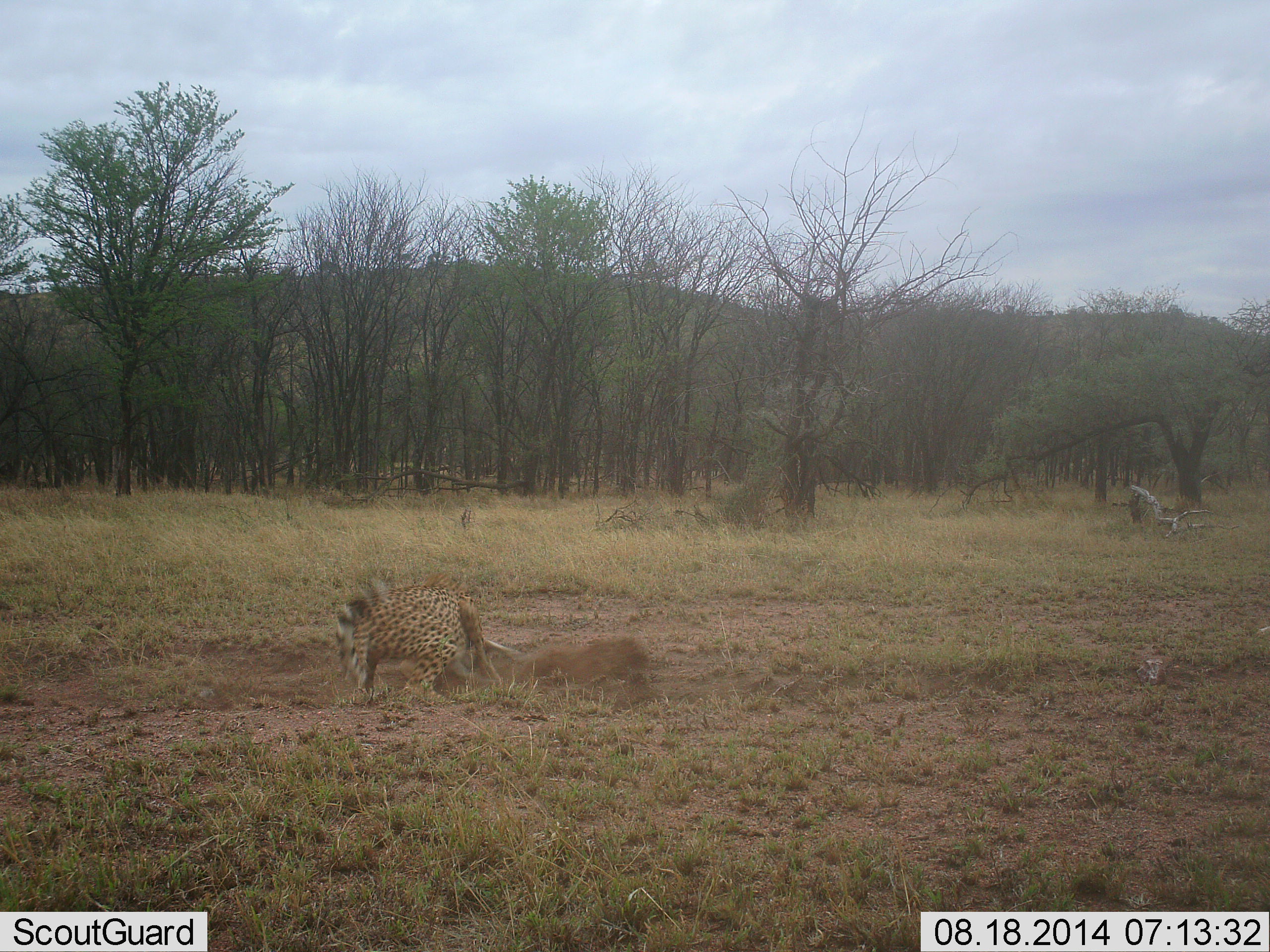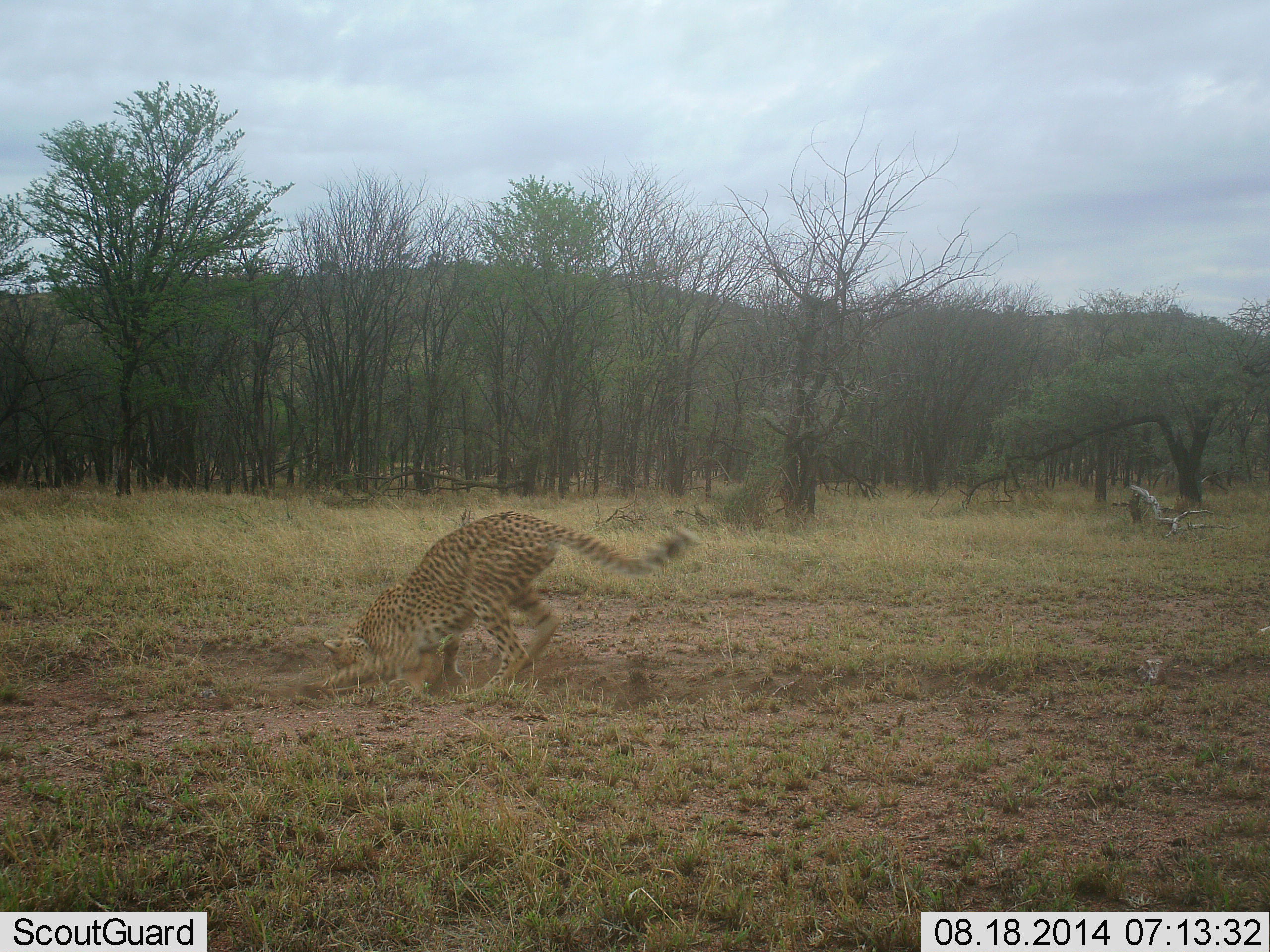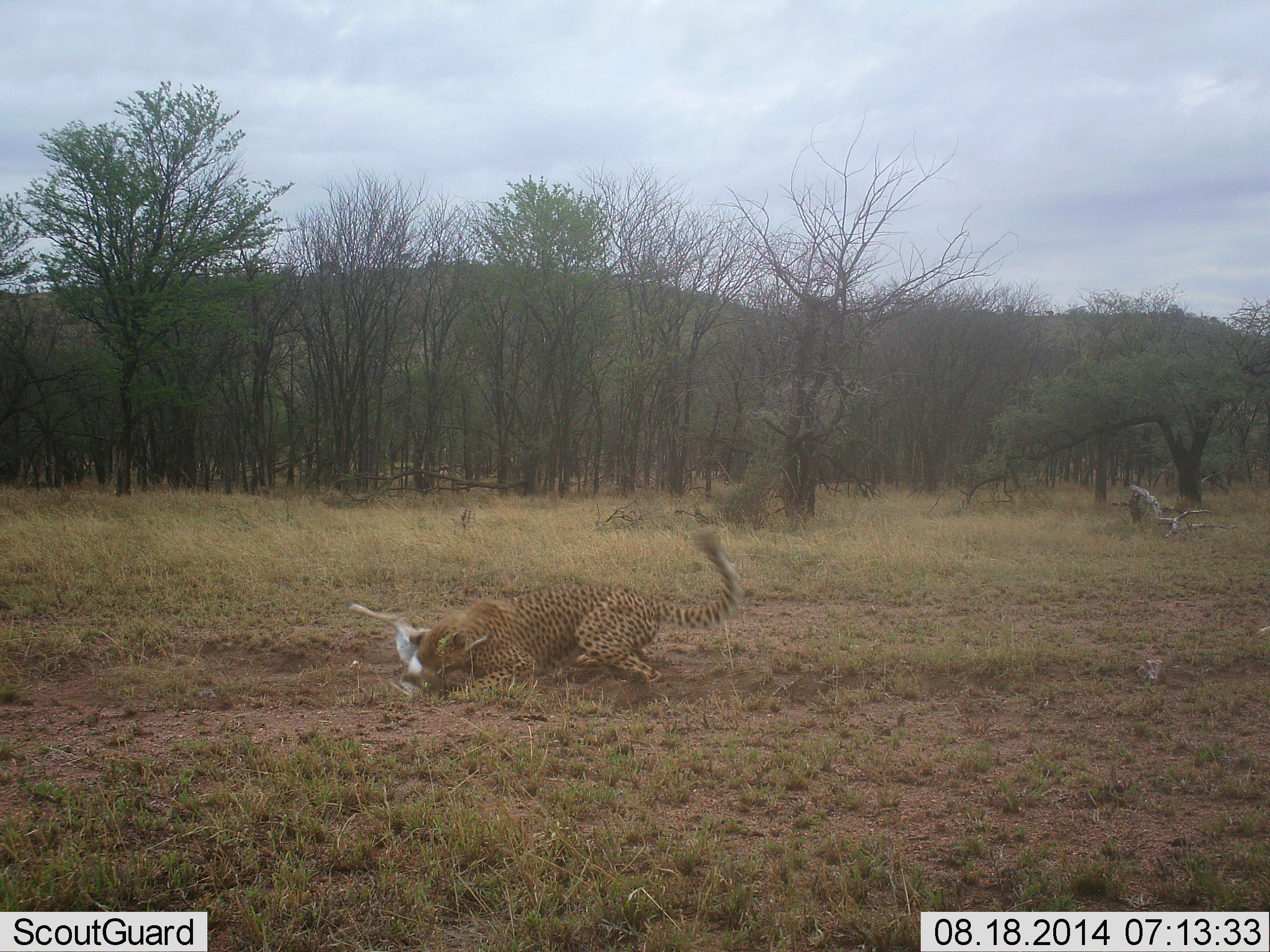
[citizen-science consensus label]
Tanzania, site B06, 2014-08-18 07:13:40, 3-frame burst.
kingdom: Animalia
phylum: Chordata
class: Mammalia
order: Carnivora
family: Felidae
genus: Acinonyx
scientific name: Acinonyx jubatus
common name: cheetah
Cheetah (Acinonyx jubatus), count 1. Behavior (volunteer vote fractions): standing 5%, resting 0%, moving 53%, interacting 58%. Young present (vote fraction): 0%. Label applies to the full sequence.